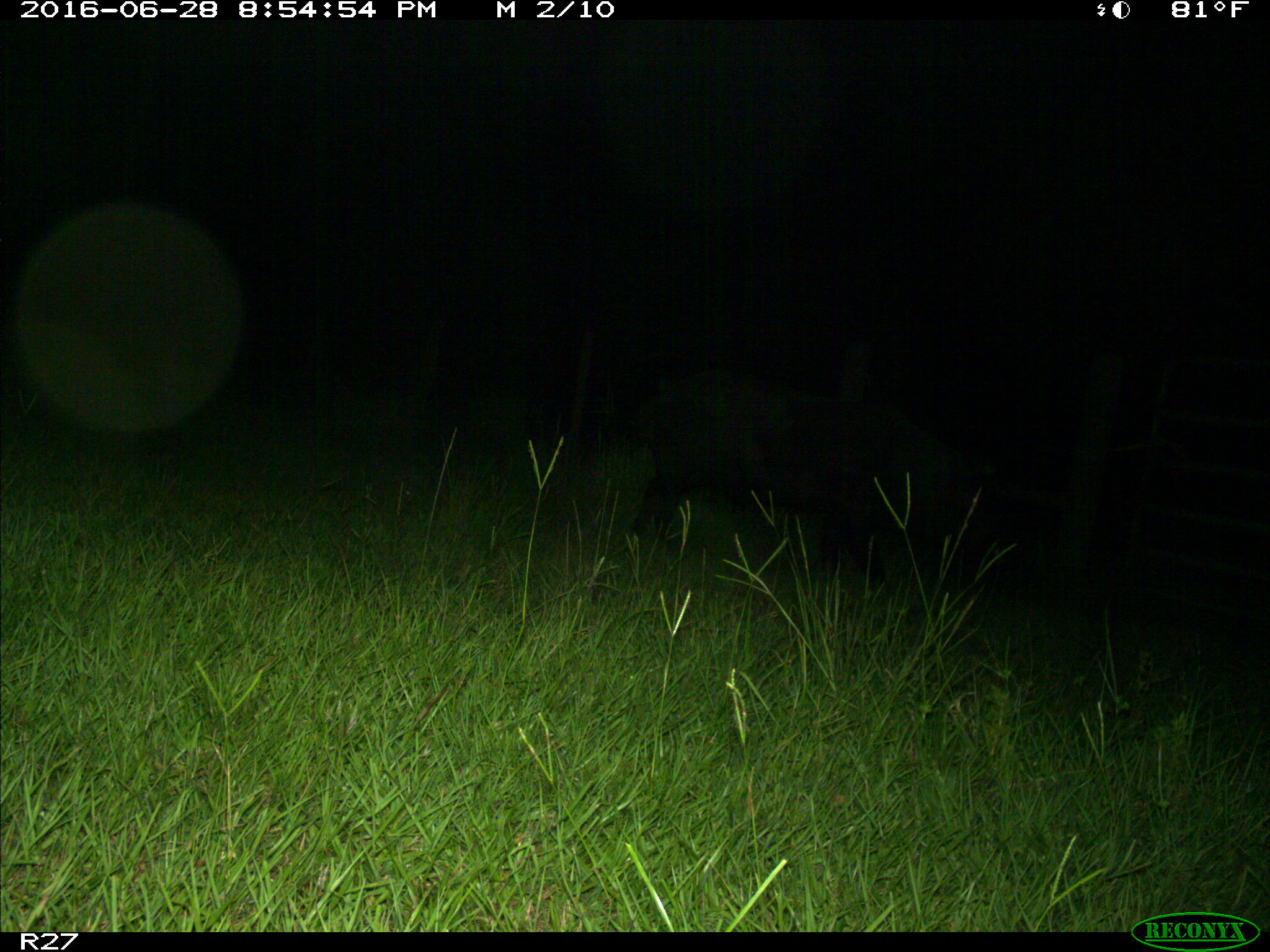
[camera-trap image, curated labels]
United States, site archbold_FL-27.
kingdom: Animalia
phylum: Chordata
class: Mammalia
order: Artiodactyla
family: Suidae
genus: Sus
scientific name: Sus scrofa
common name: wild boar